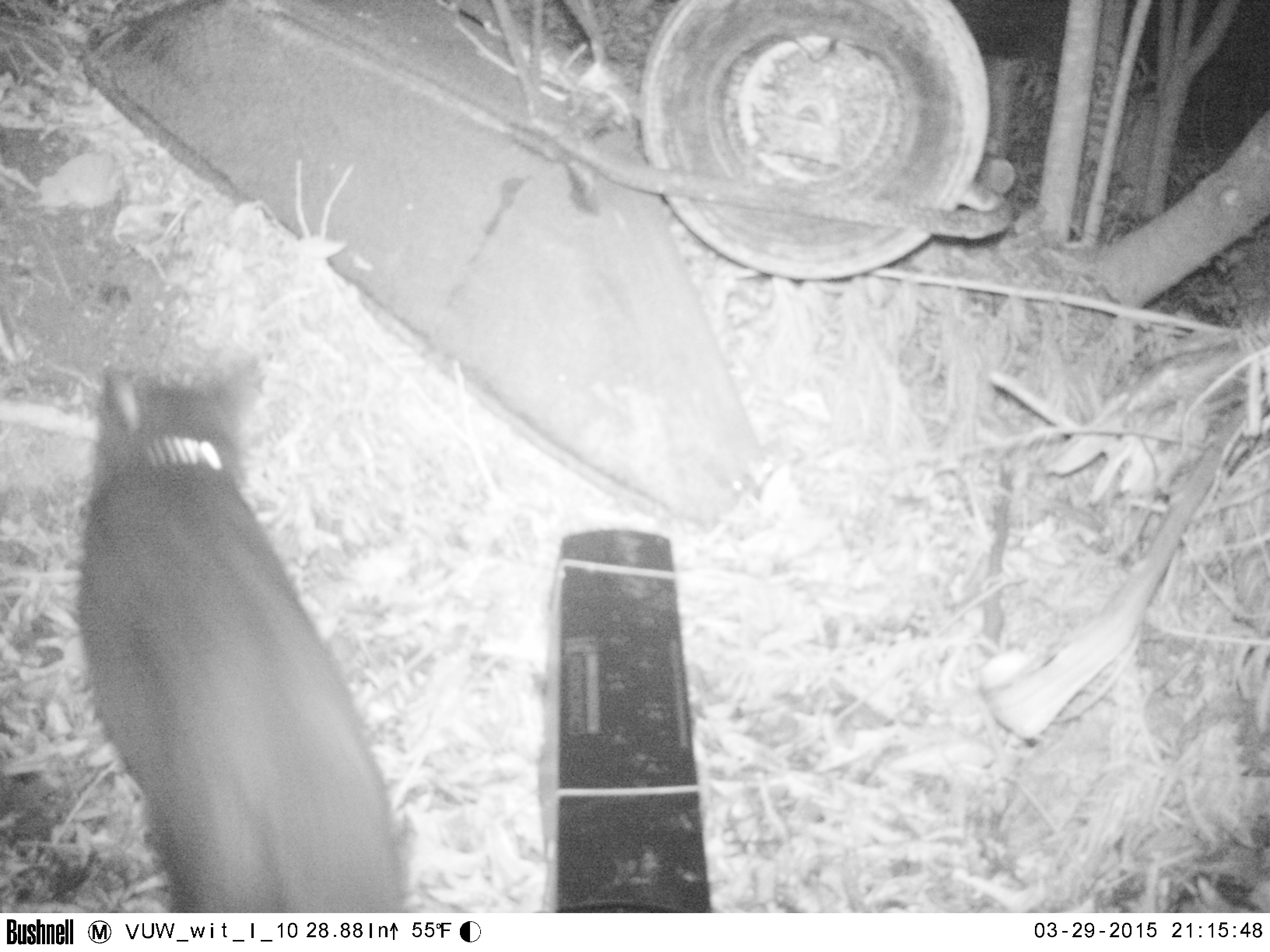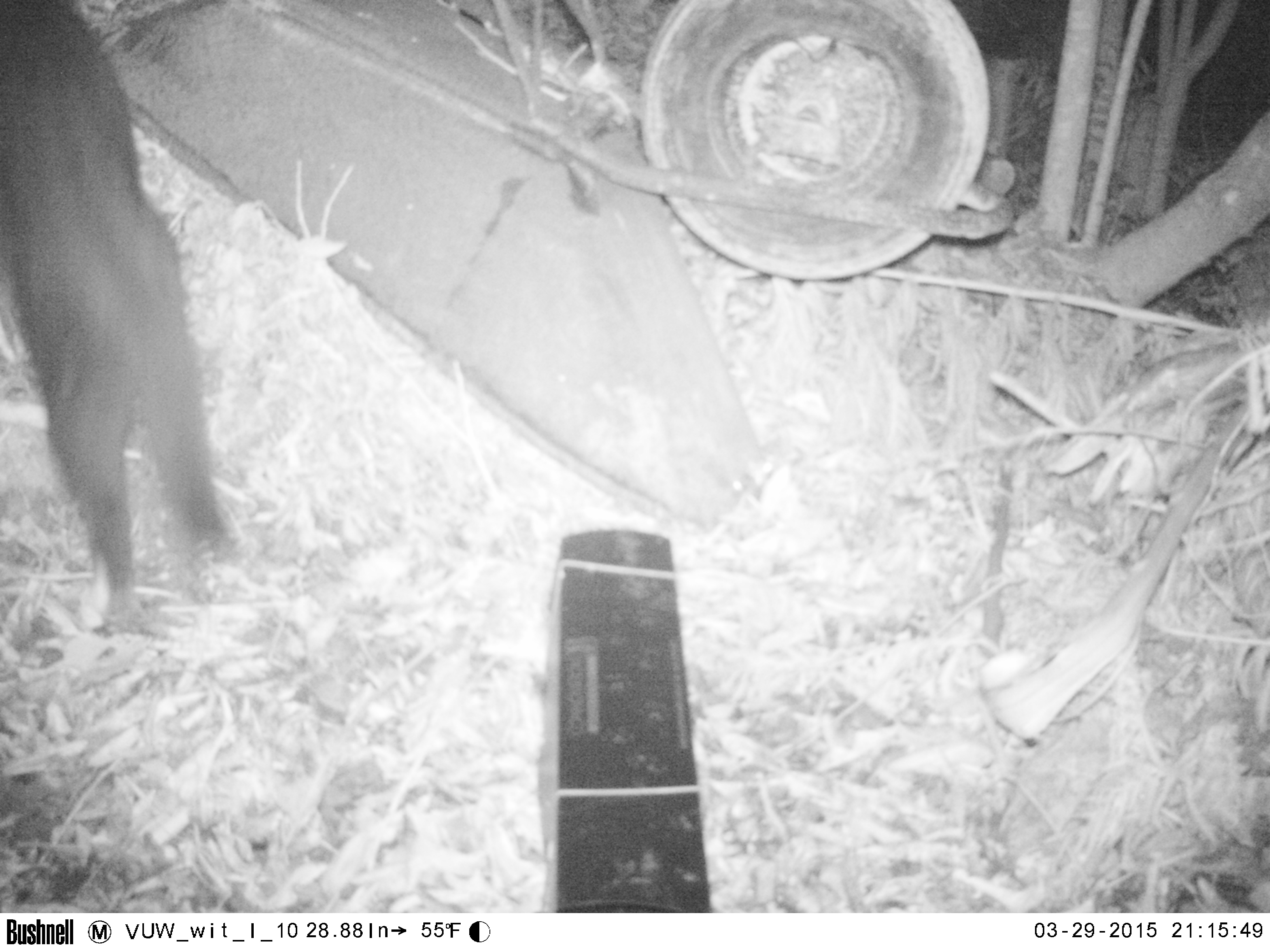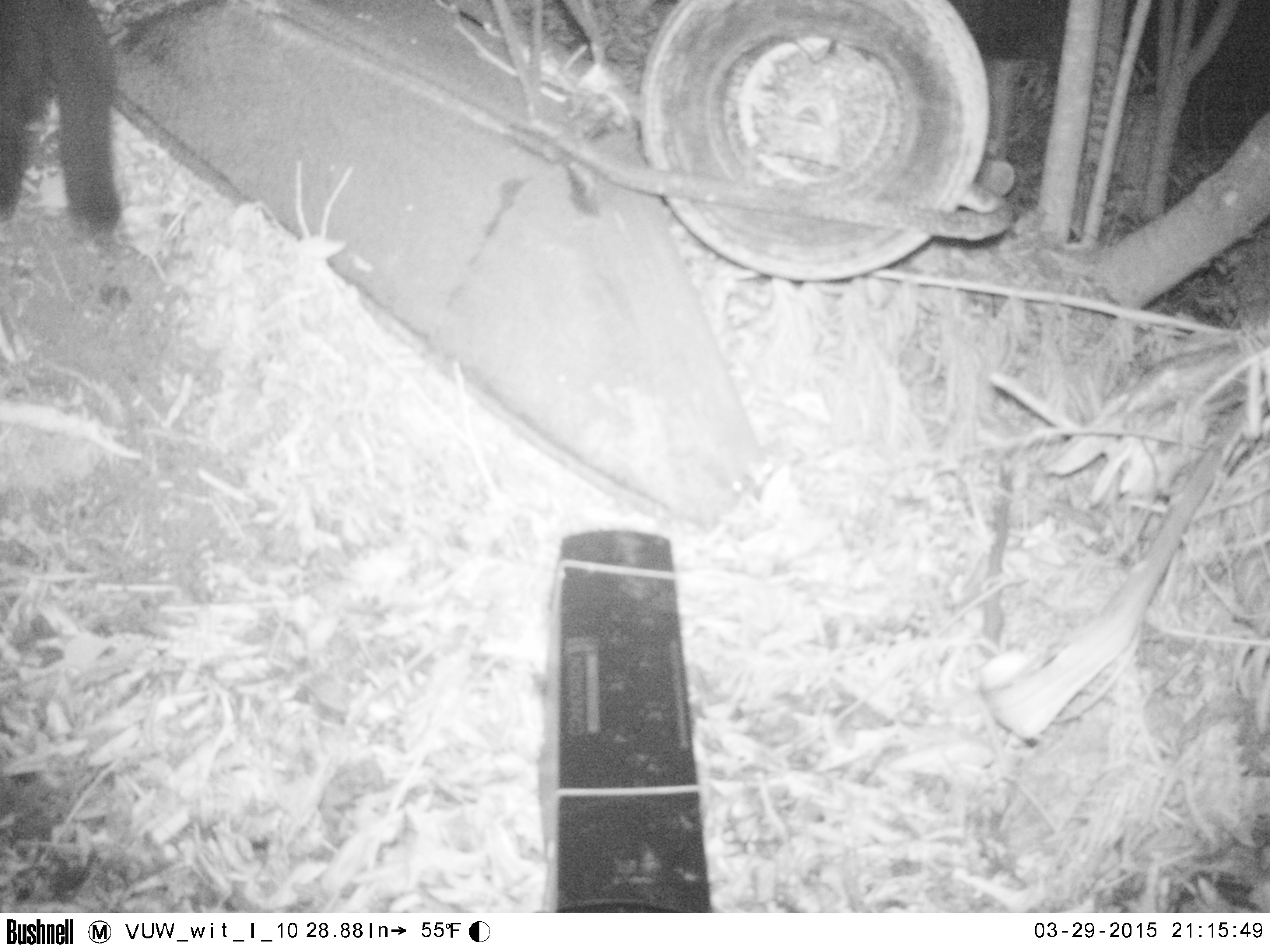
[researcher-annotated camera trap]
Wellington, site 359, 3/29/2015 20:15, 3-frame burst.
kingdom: Animalia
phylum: Chordata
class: Mammalia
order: Carnivora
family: Felidae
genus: Felis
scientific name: Felis catus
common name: cat